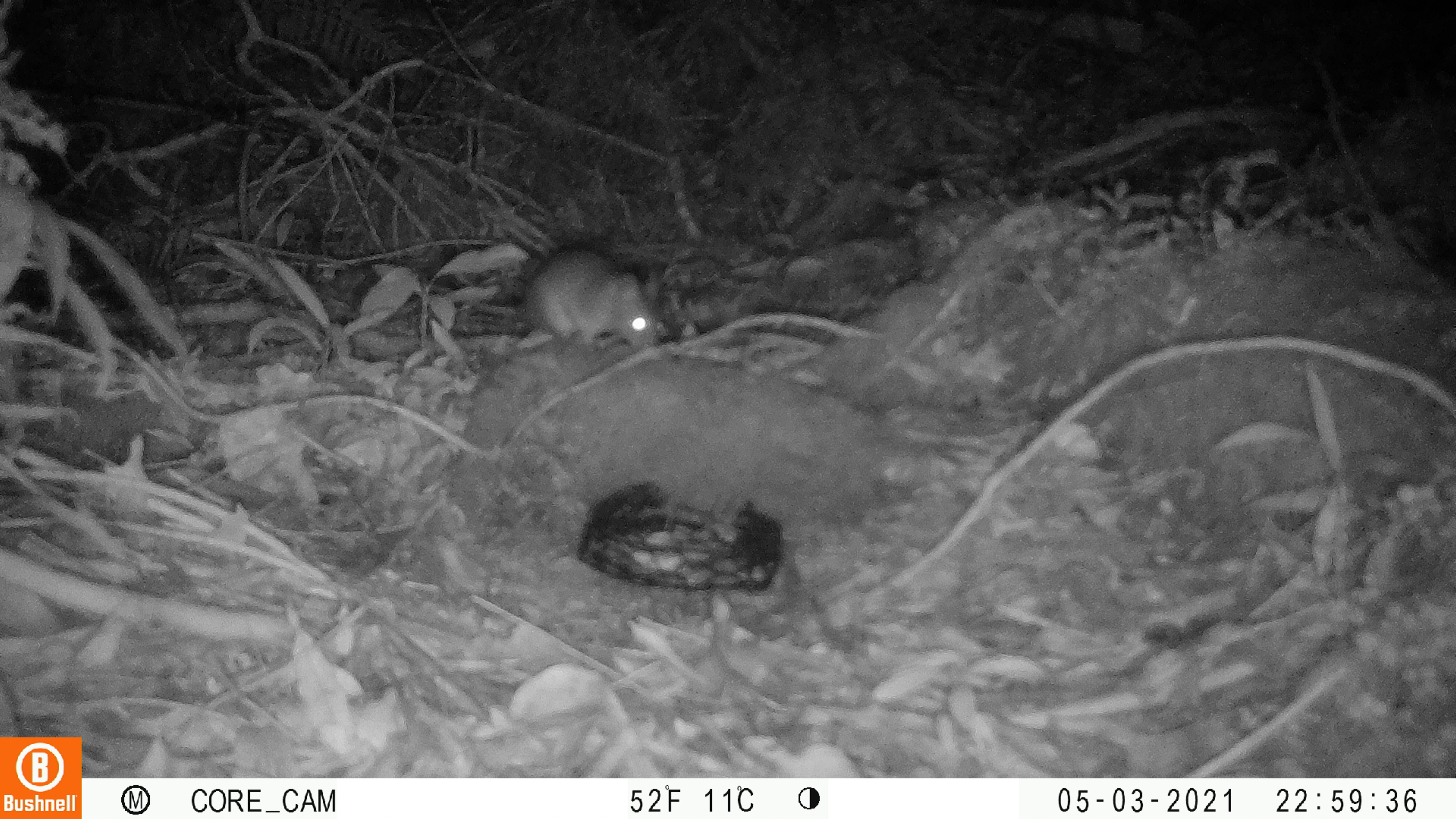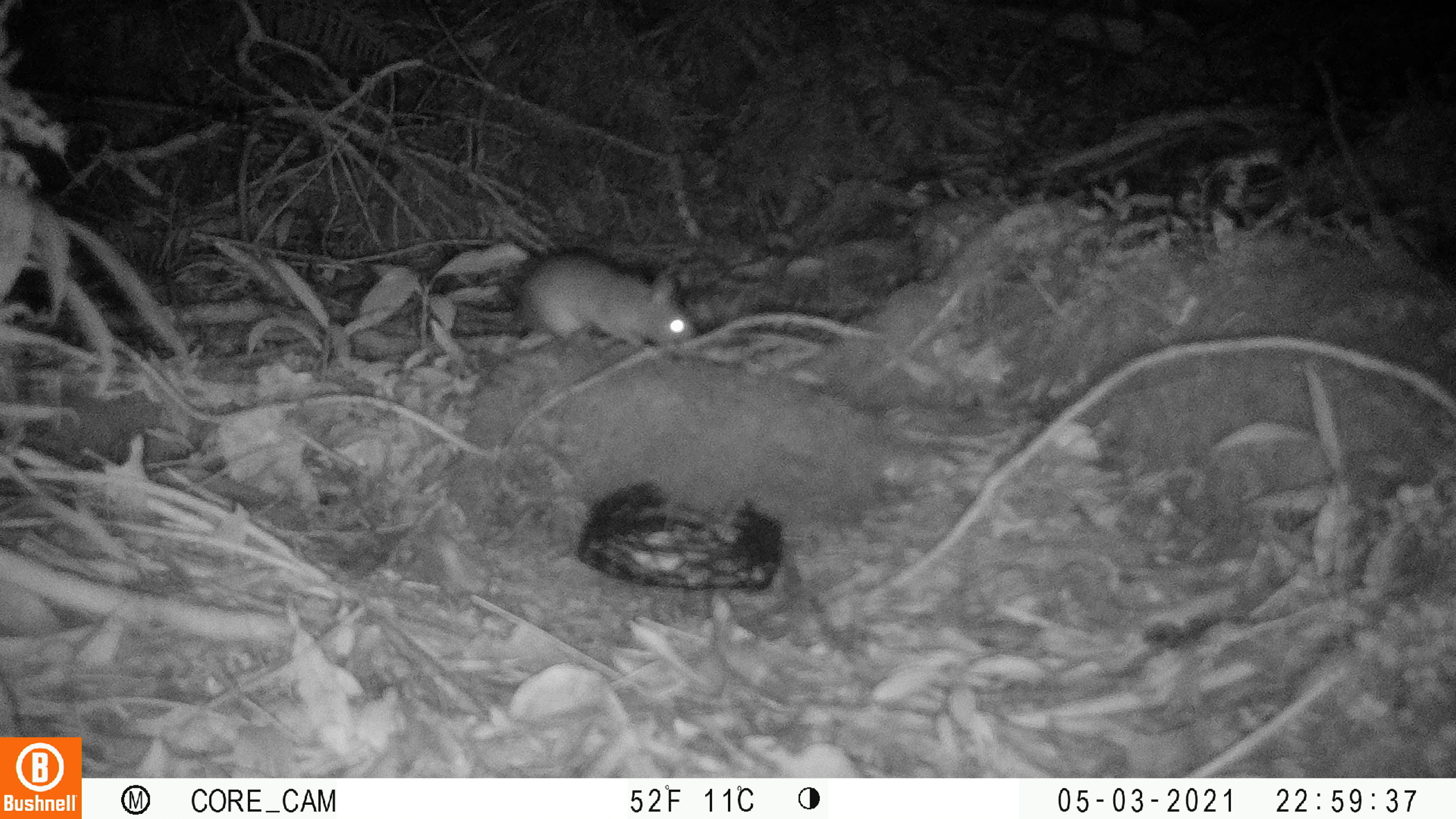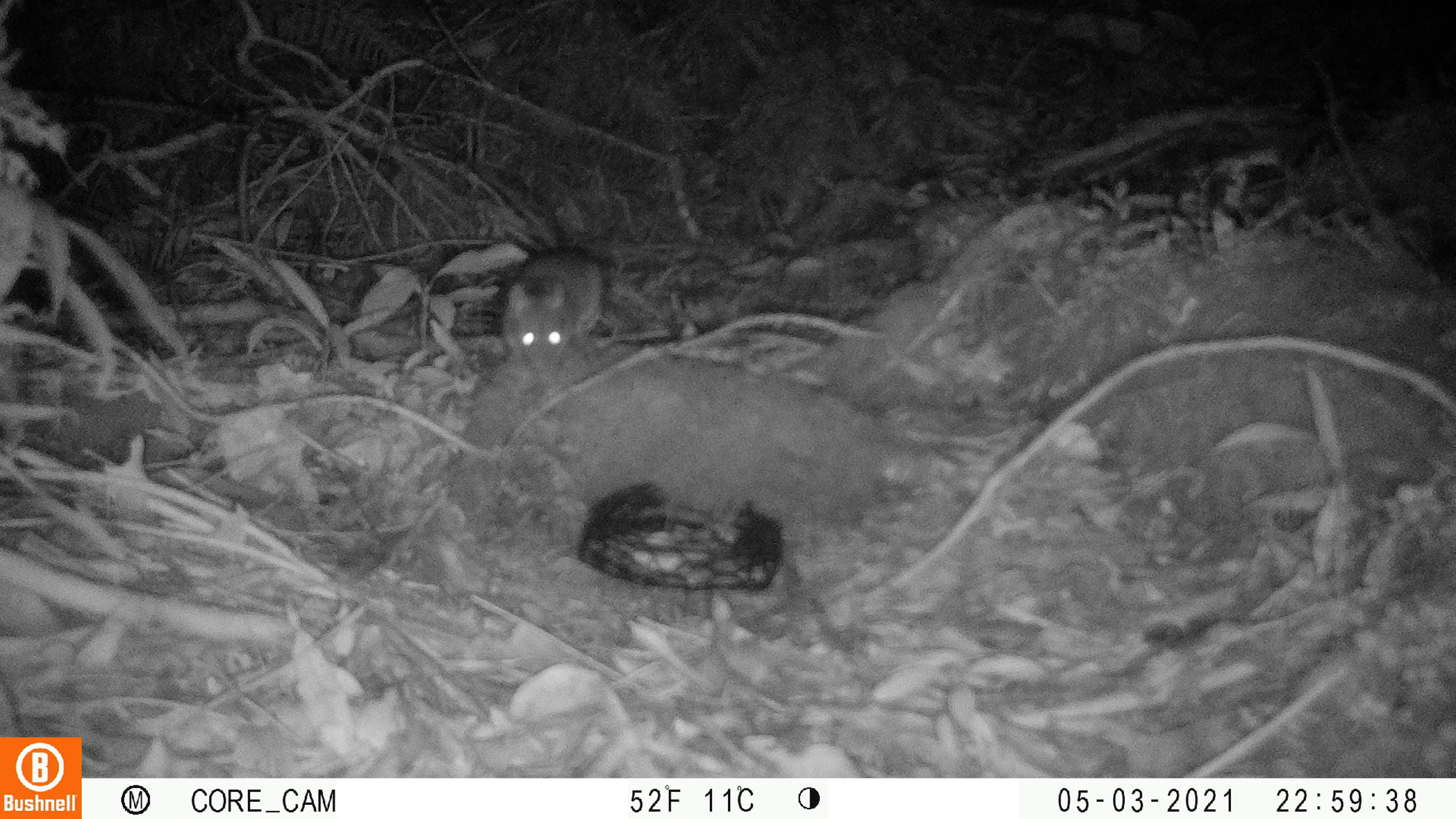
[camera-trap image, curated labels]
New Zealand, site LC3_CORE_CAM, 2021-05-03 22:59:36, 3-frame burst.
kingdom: Animalia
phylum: Chordata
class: Mammalia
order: Rodentia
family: Muridae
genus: Rattus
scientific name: Rattus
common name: rat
Rat (Rattus).